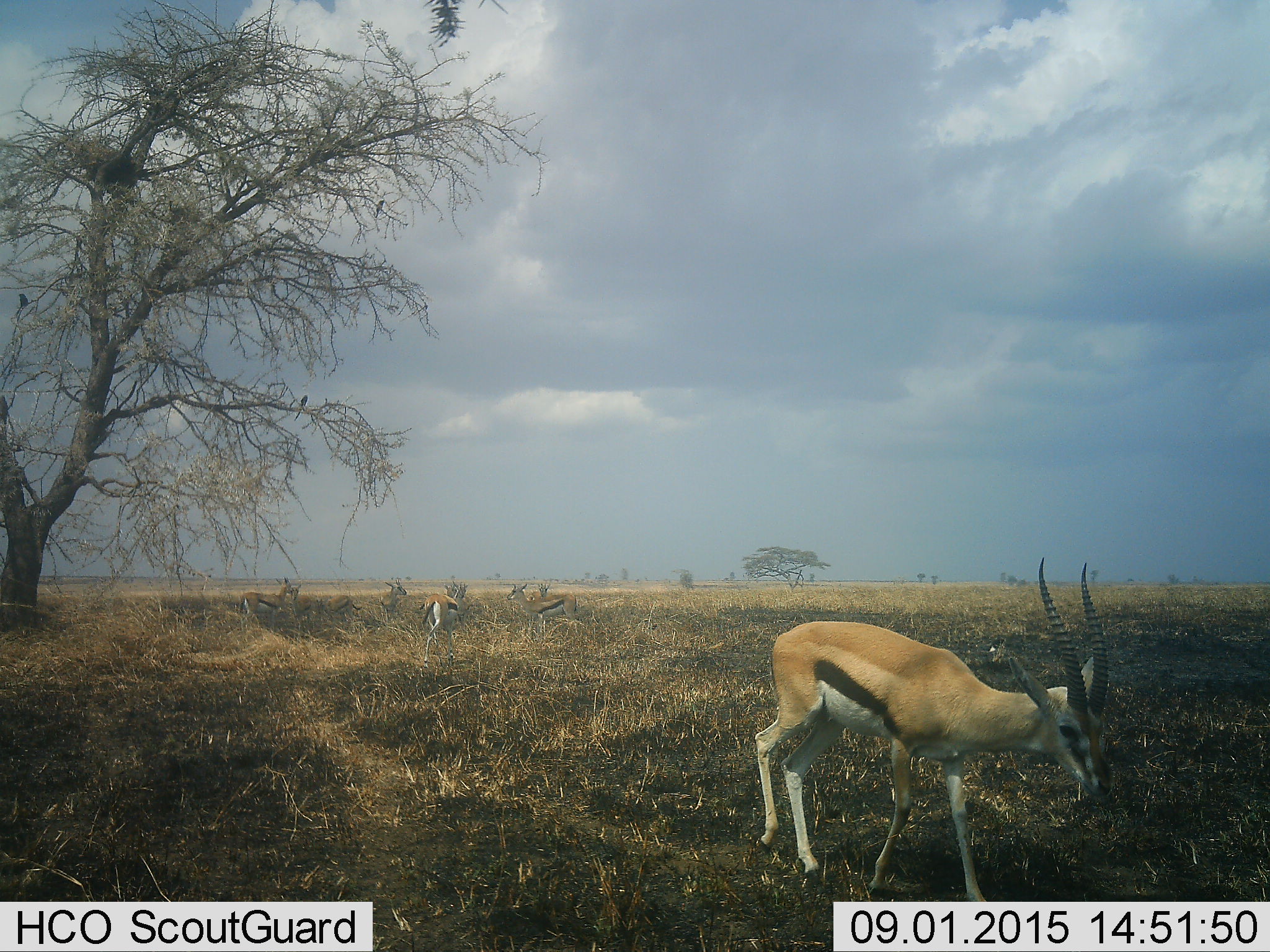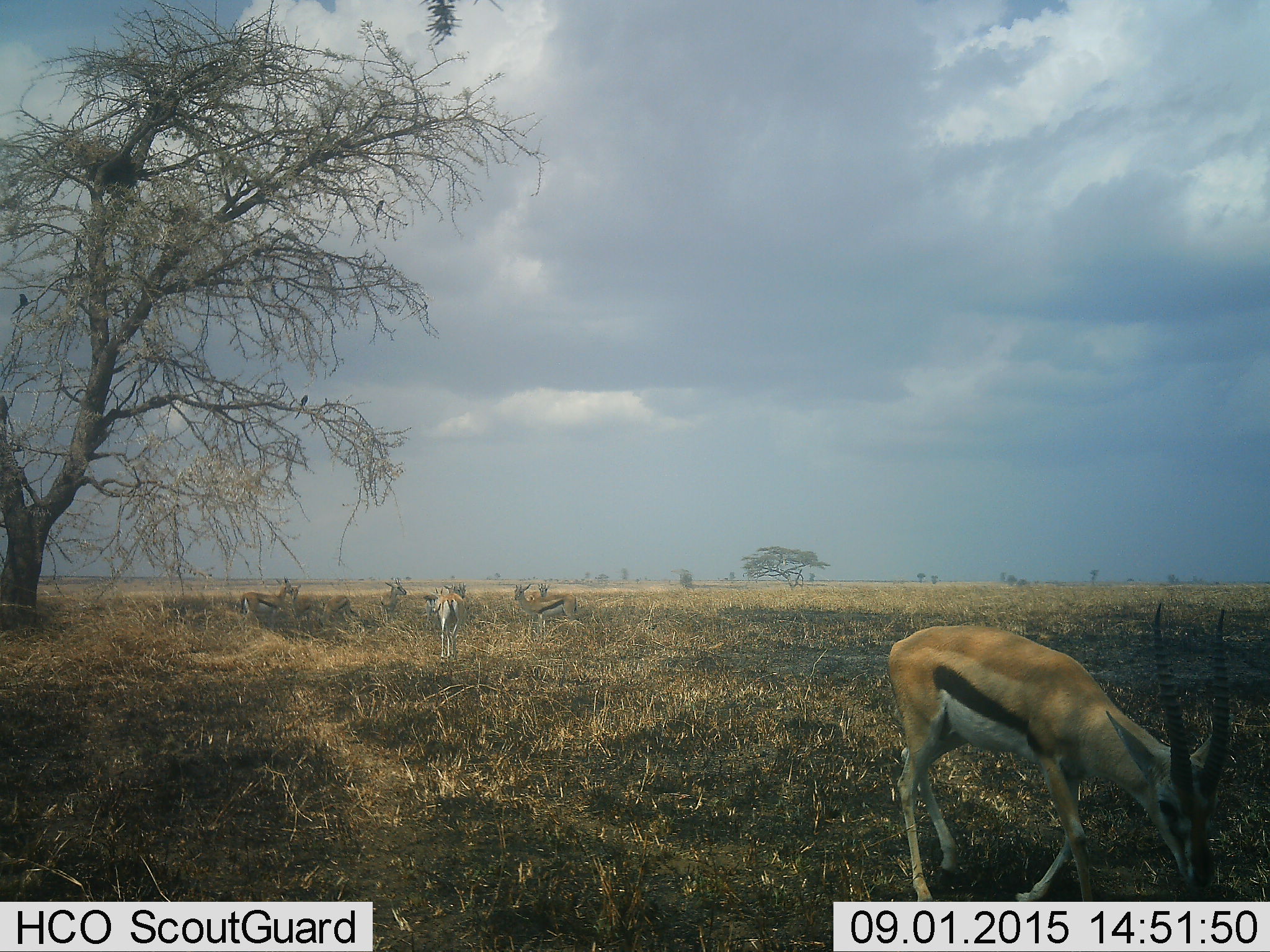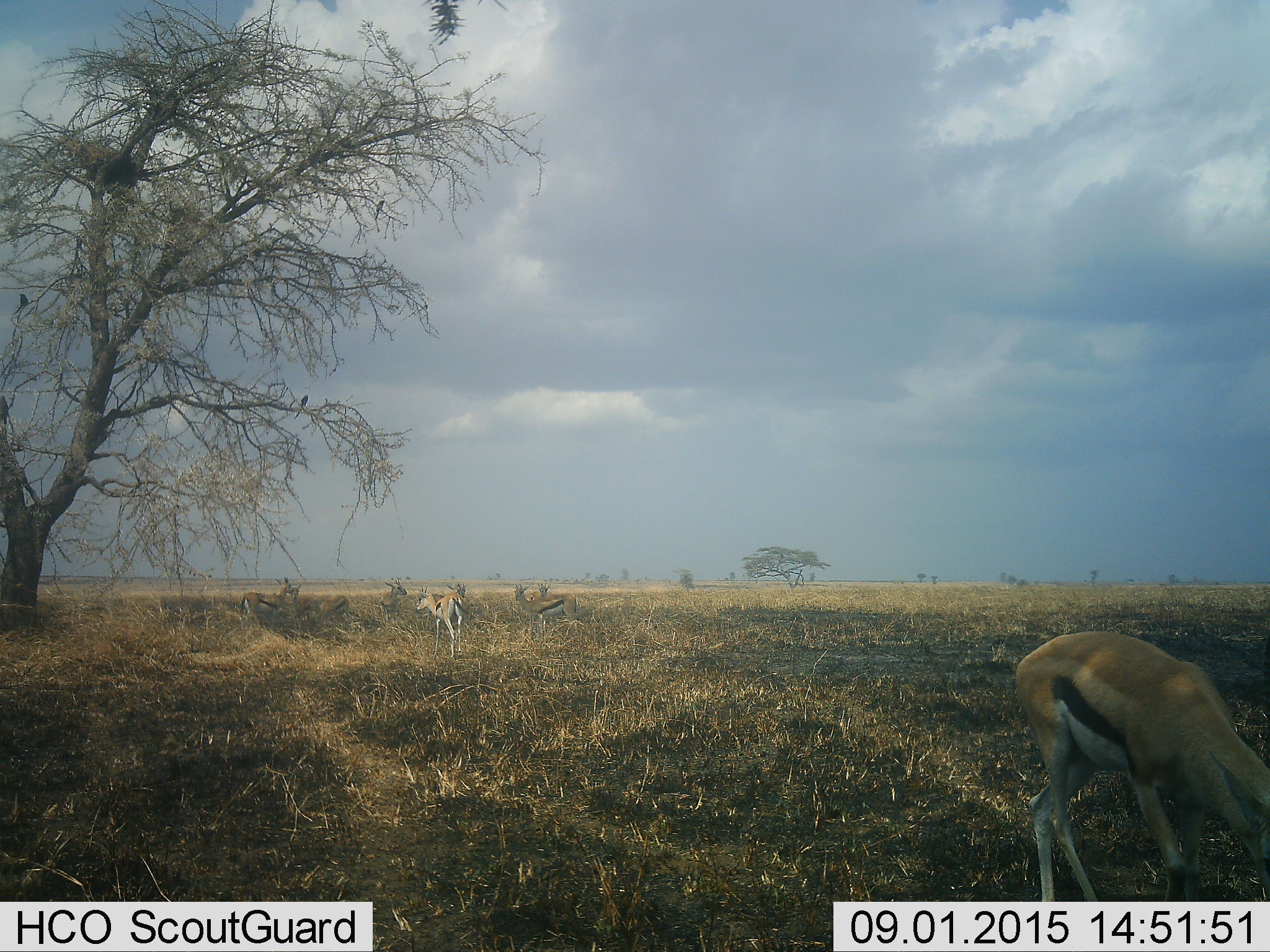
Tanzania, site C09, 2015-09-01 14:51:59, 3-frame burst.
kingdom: Animalia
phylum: Chordata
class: Mammalia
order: Artiodactyla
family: Bovidae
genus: Eudorcas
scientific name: Eudorcas thomsonii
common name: thomson's gazelle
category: gazellethomsons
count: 9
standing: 79%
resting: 29%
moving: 93%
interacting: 14%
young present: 0%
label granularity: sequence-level